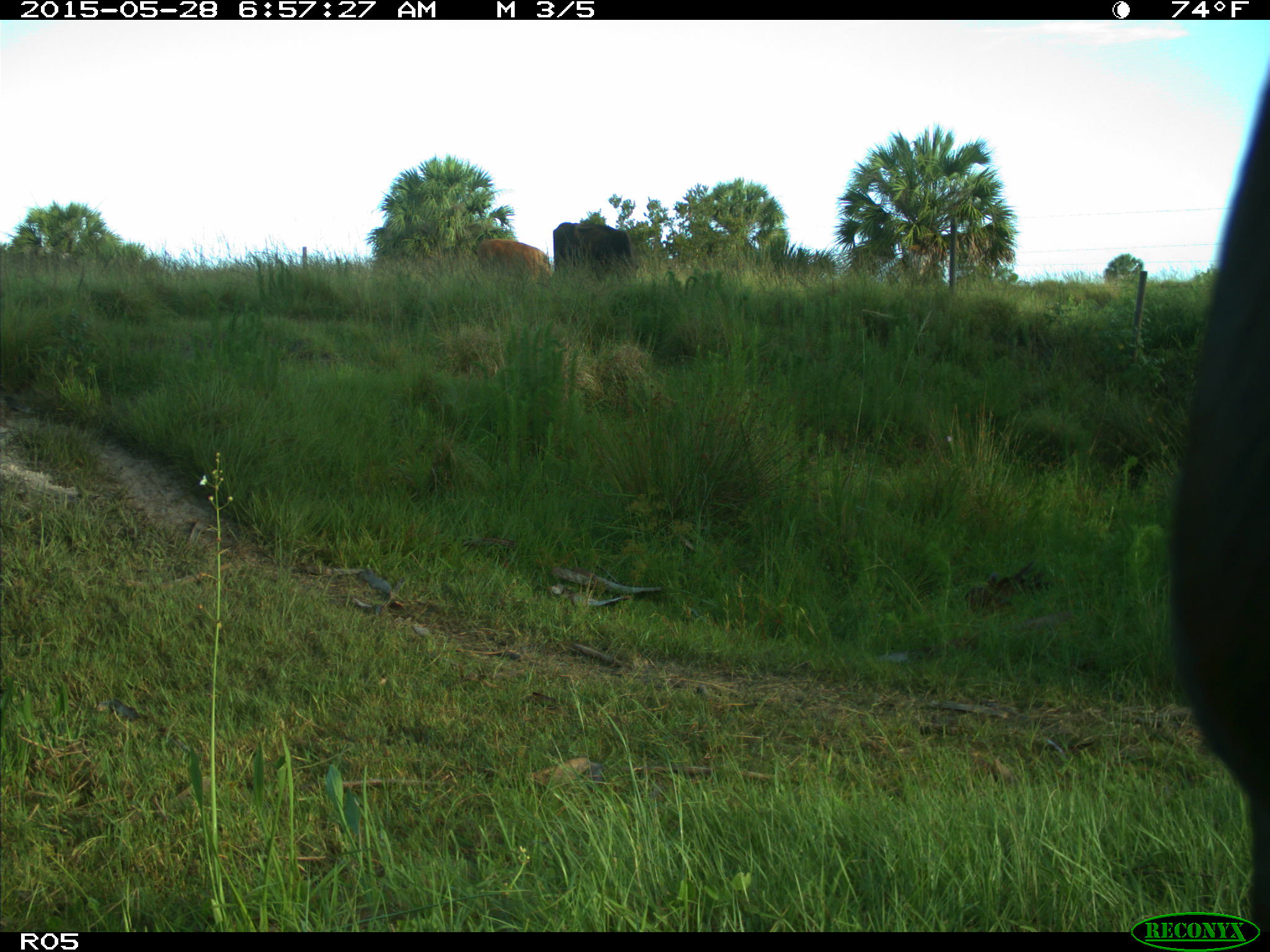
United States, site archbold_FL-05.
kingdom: Animalia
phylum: Chordata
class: Mammalia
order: Artiodactyla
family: Bovidae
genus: Bos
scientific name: Bos taurus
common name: domestic cow